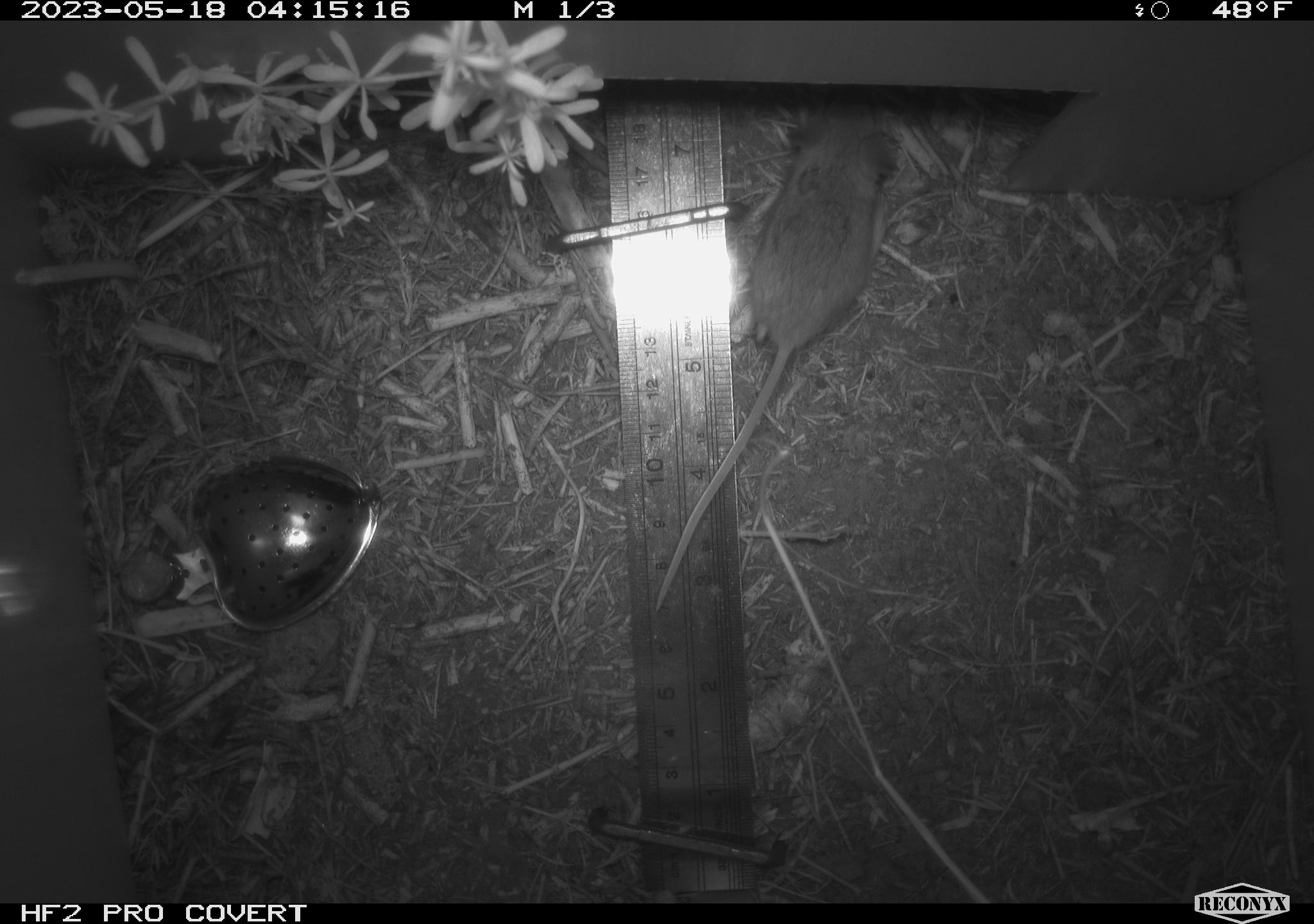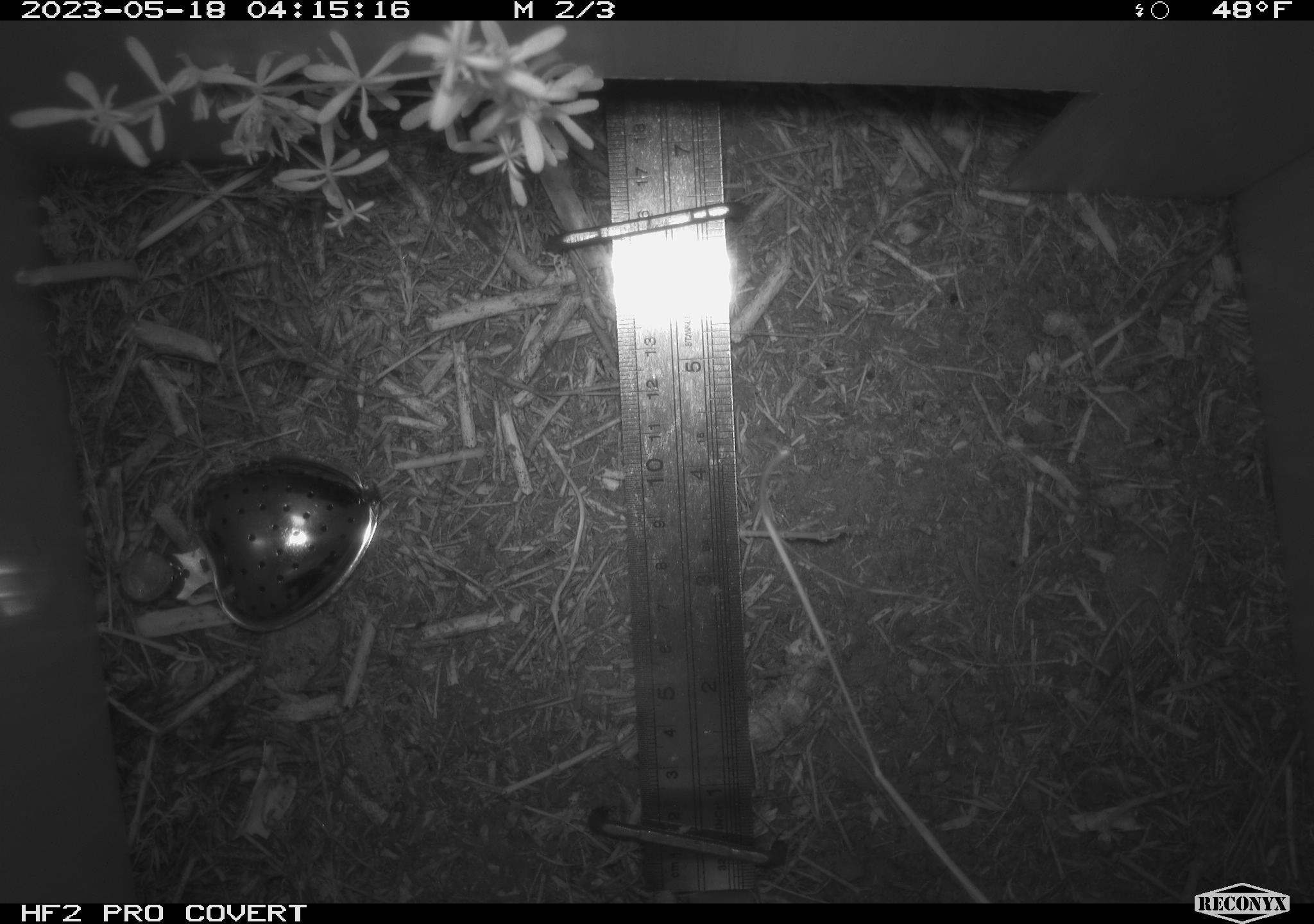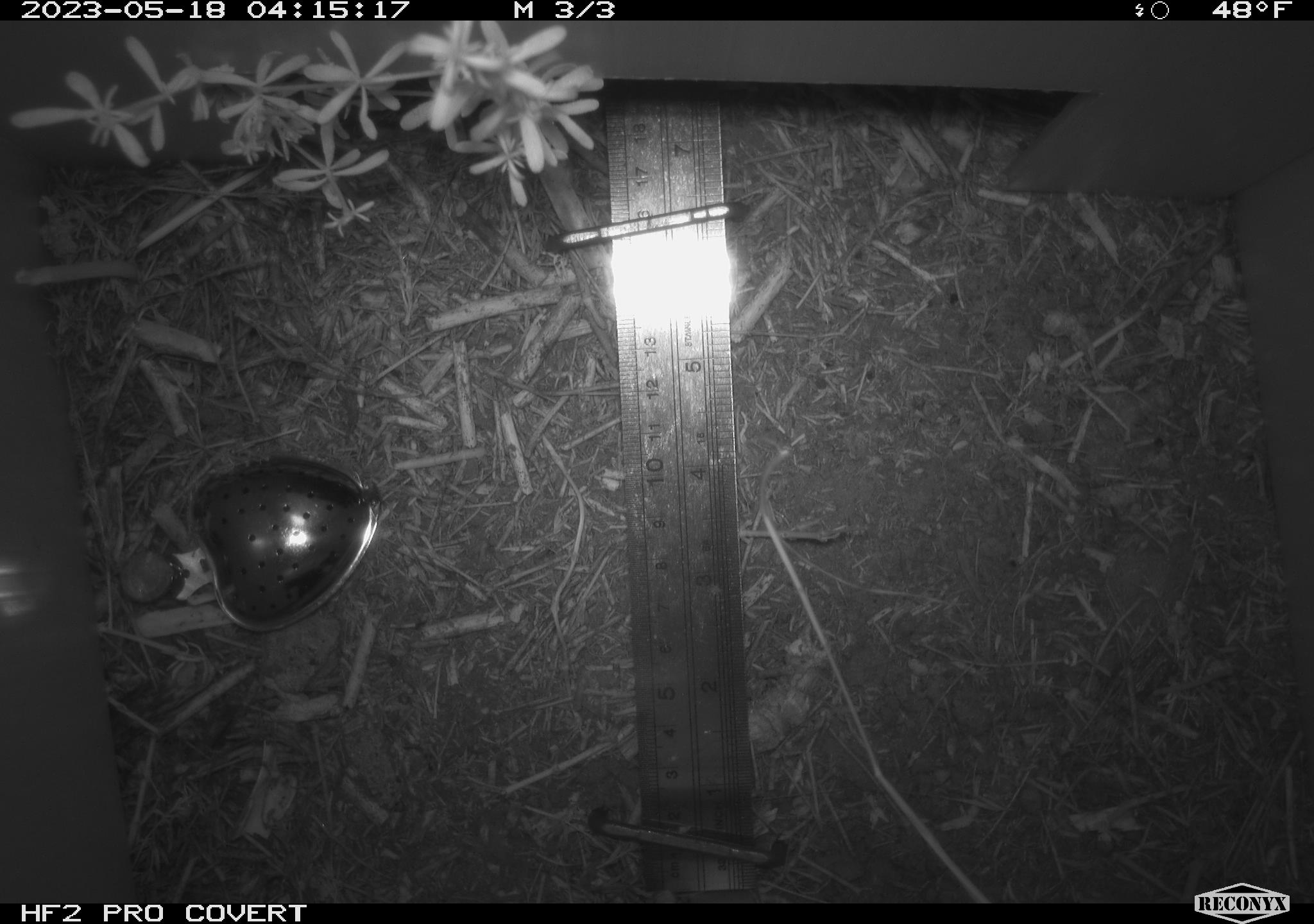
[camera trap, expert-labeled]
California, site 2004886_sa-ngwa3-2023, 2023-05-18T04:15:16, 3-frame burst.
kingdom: Animalia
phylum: Chordata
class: Mammalia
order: Rodentia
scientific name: Rodentia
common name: mouse species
Mouse species (Rodentia).